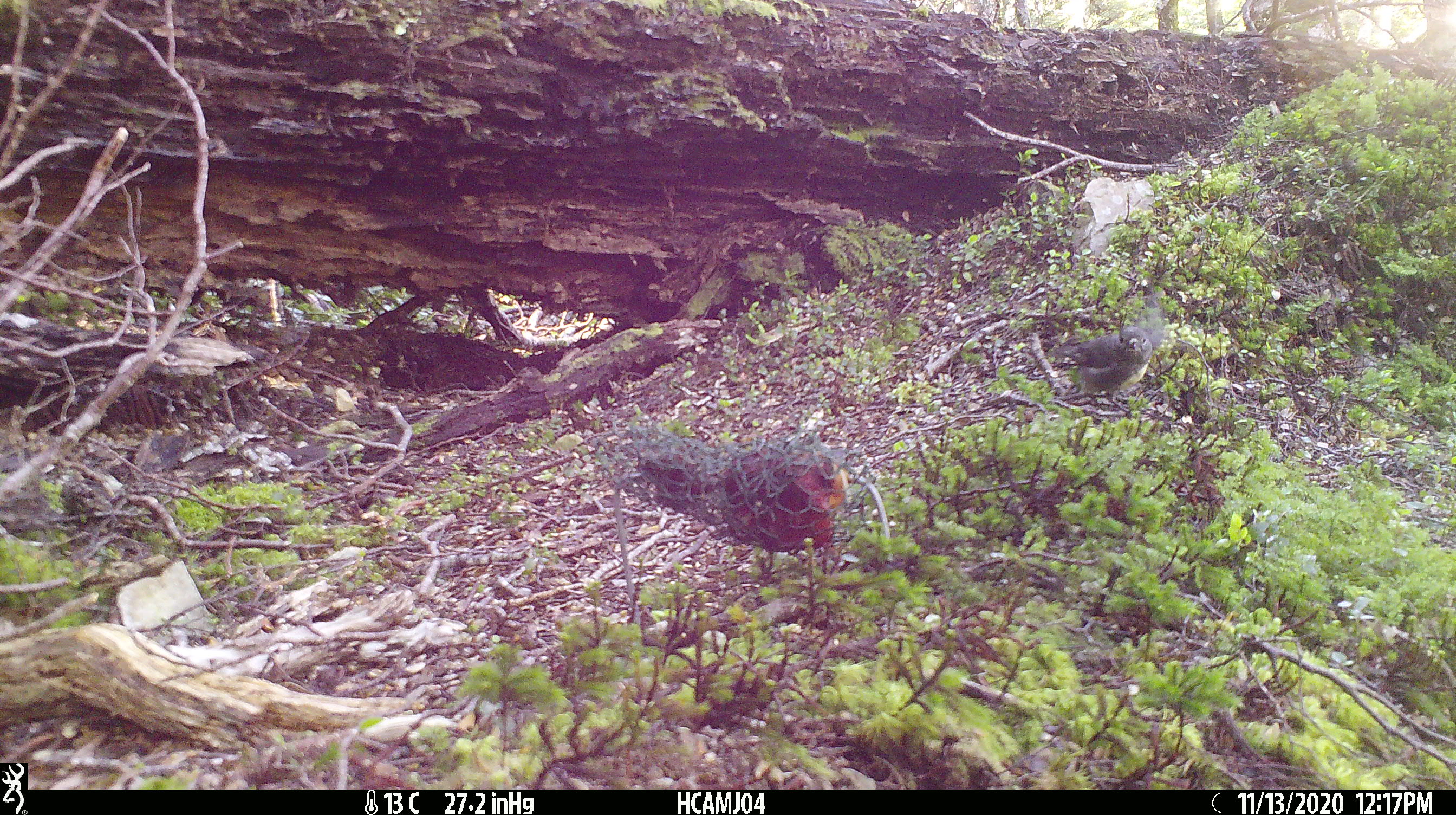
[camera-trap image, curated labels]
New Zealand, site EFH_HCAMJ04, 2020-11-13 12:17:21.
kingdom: Animalia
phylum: Chordata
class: Aves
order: Passeriformes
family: Petroicidae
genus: Petroica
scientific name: Petroica australis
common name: new zealand robin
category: robin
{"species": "robin (new zealand robin) (Petroica australis)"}